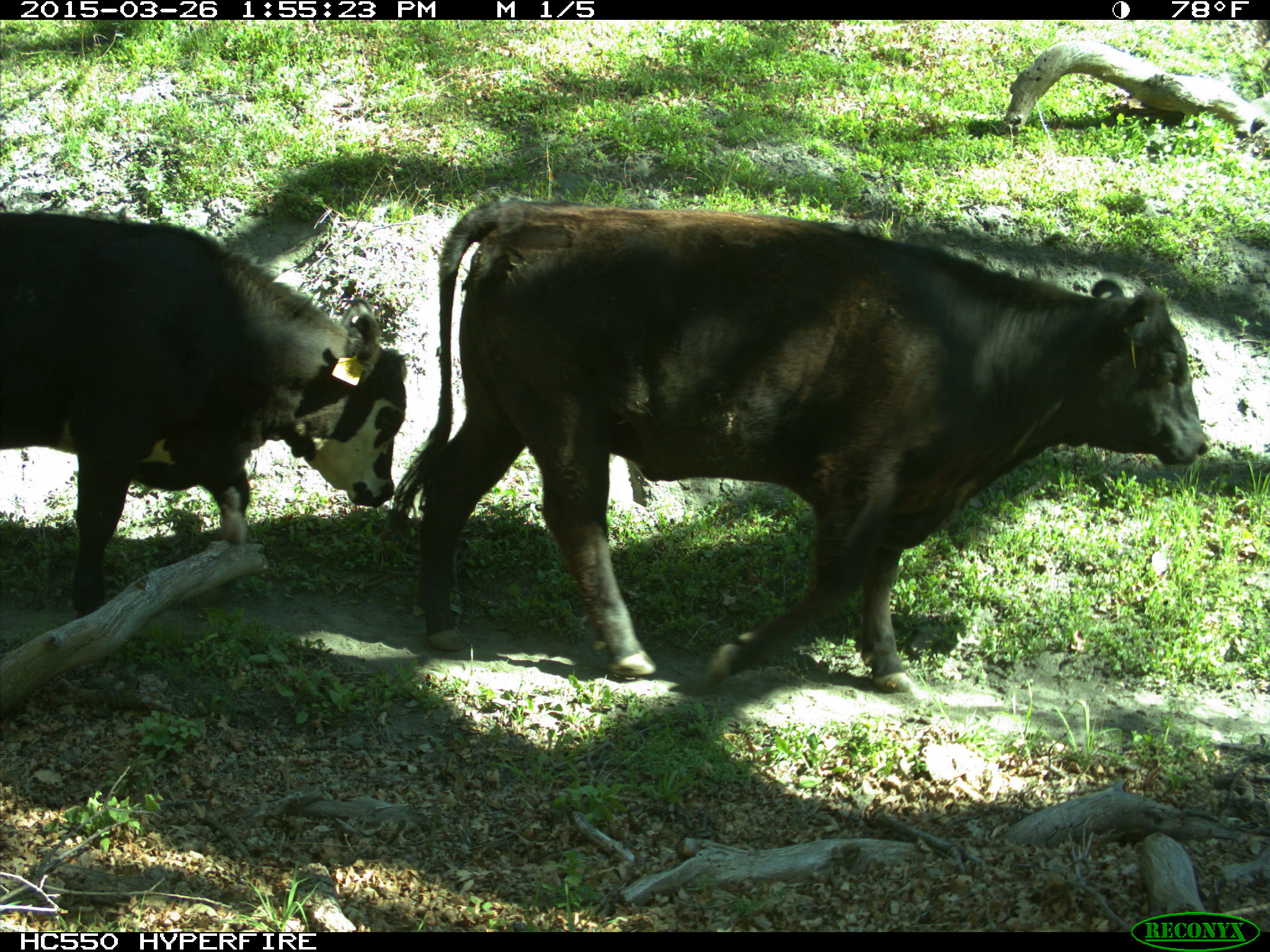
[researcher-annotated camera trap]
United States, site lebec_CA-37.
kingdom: Animalia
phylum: Chordata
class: Mammalia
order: Artiodactyla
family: Bovidae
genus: Bos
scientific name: Bos taurus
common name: domestic cow